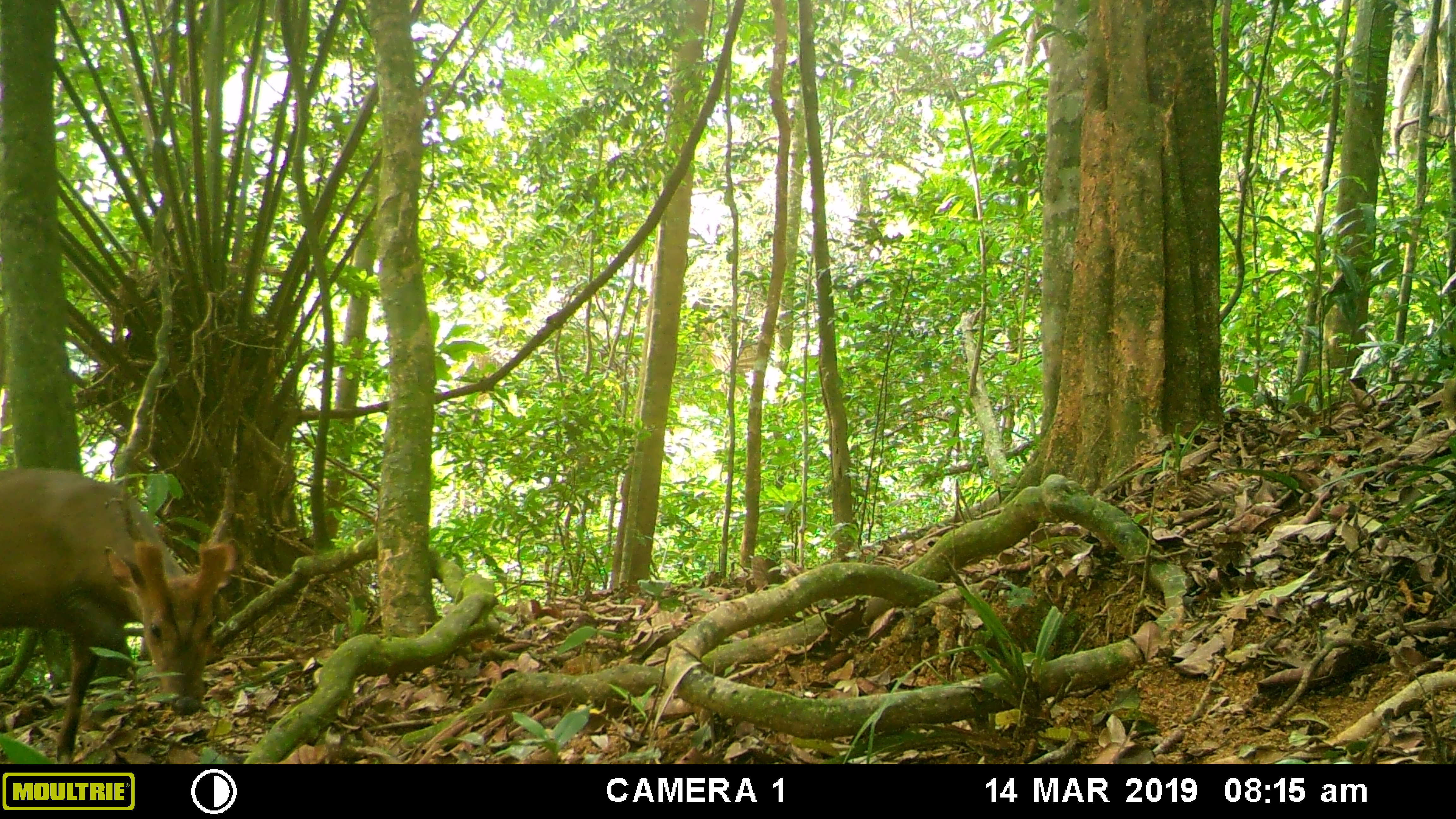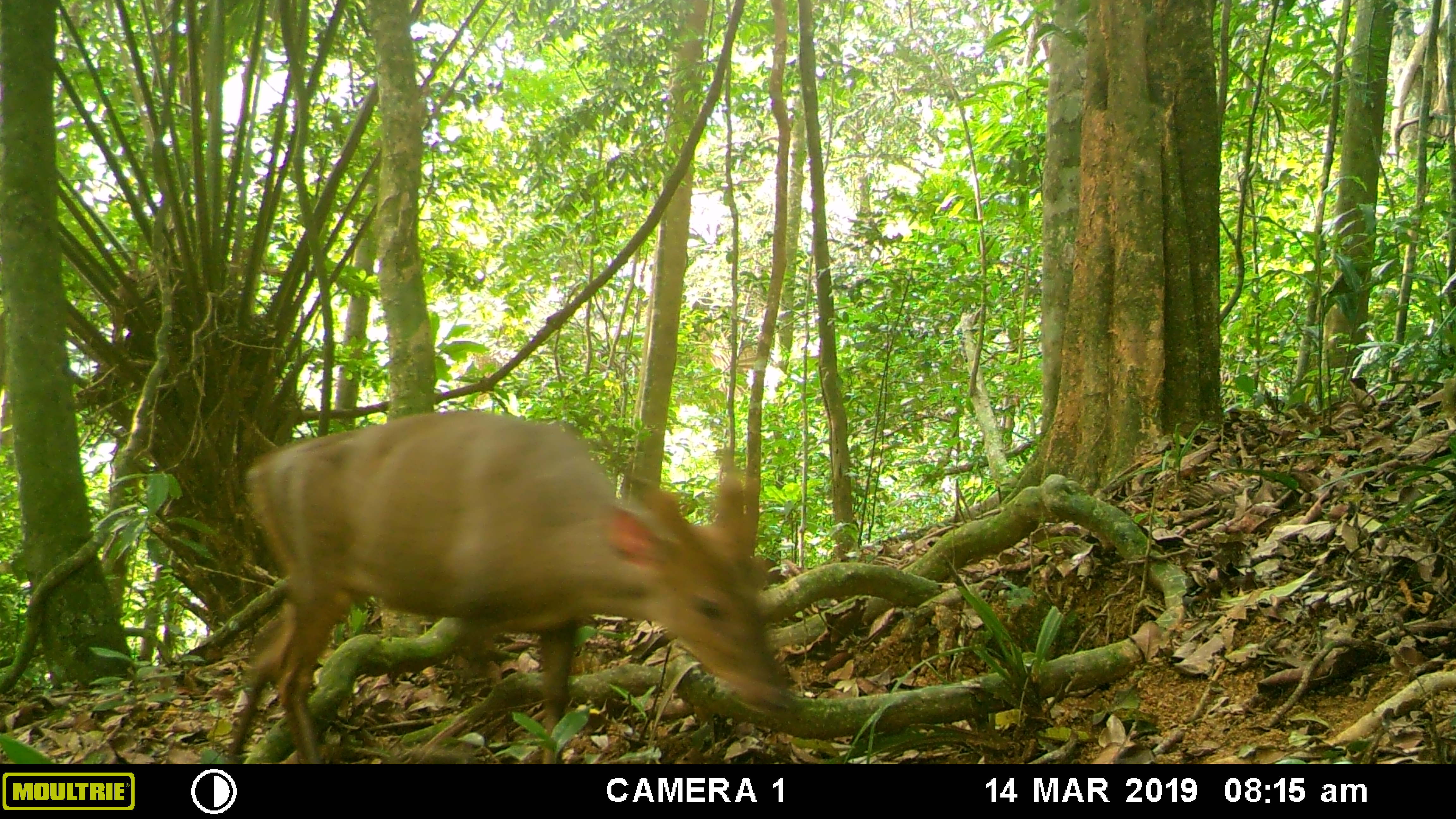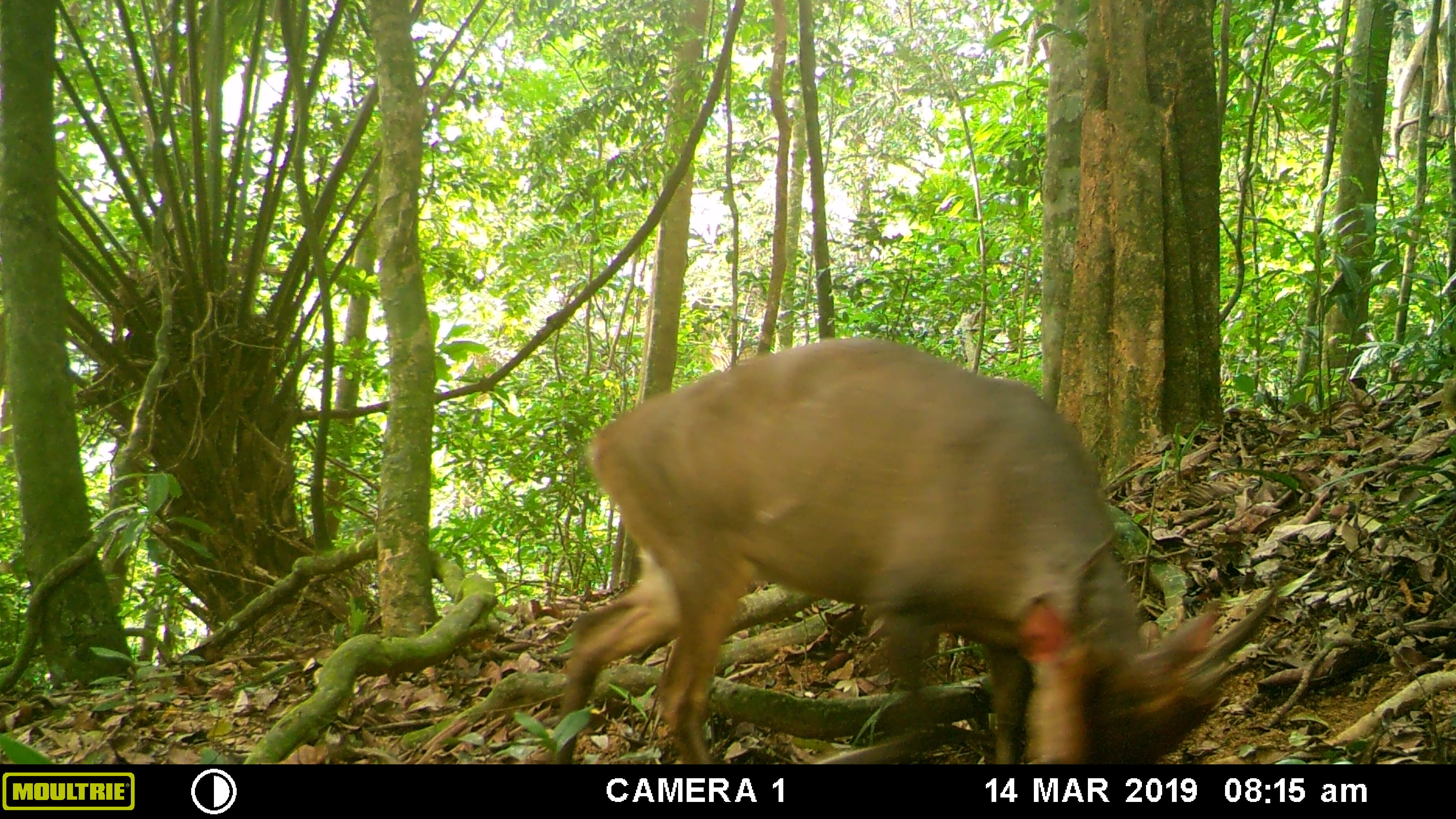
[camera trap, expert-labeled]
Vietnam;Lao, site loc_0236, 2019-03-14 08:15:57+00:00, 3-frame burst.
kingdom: Animalia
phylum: Chordata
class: Mammalia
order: Artiodactyla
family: Cervidae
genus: Muntiacus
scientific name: Muntiacus vuquangensis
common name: large-antlered muntjac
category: large antlered muntjac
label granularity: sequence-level